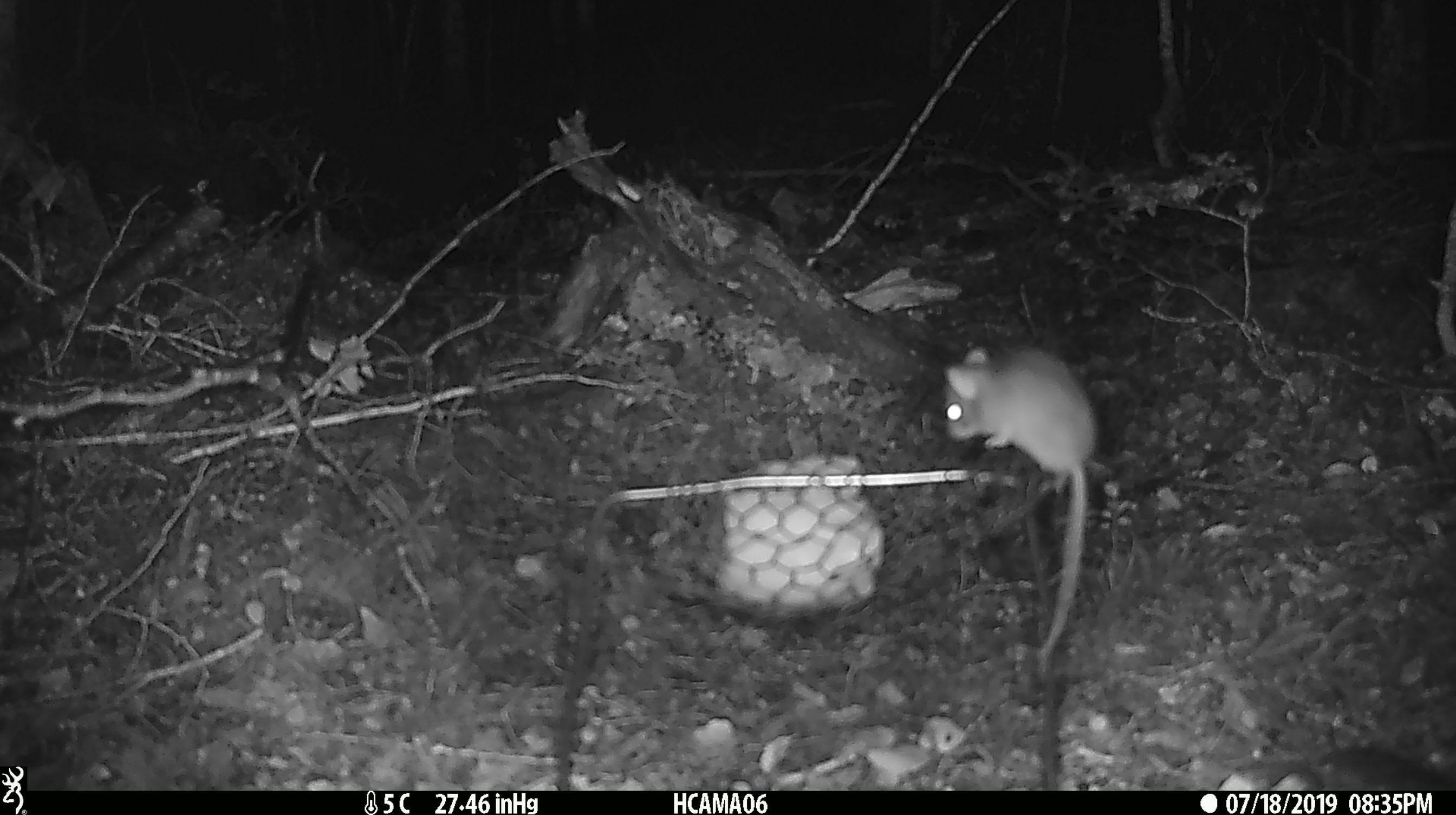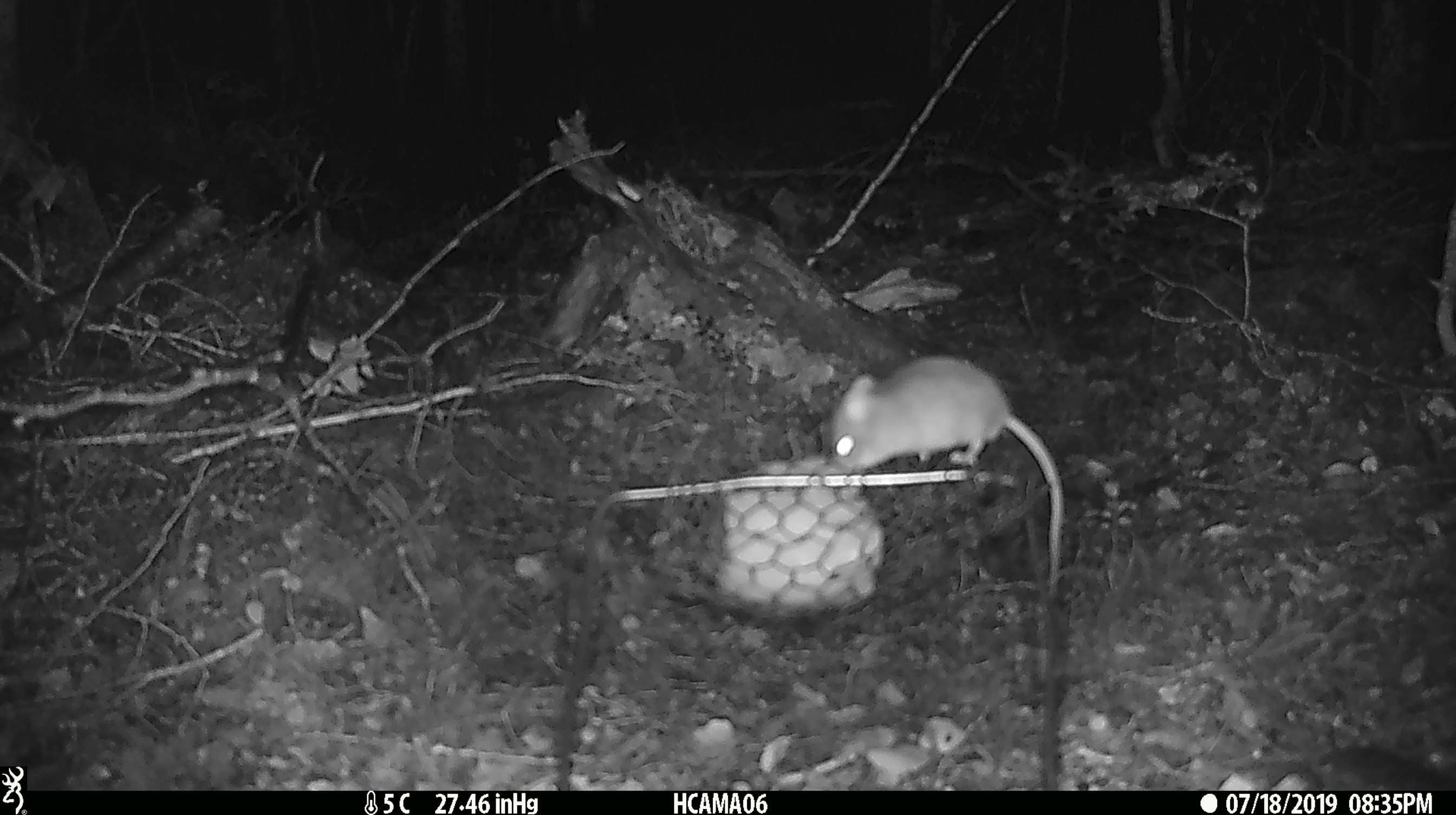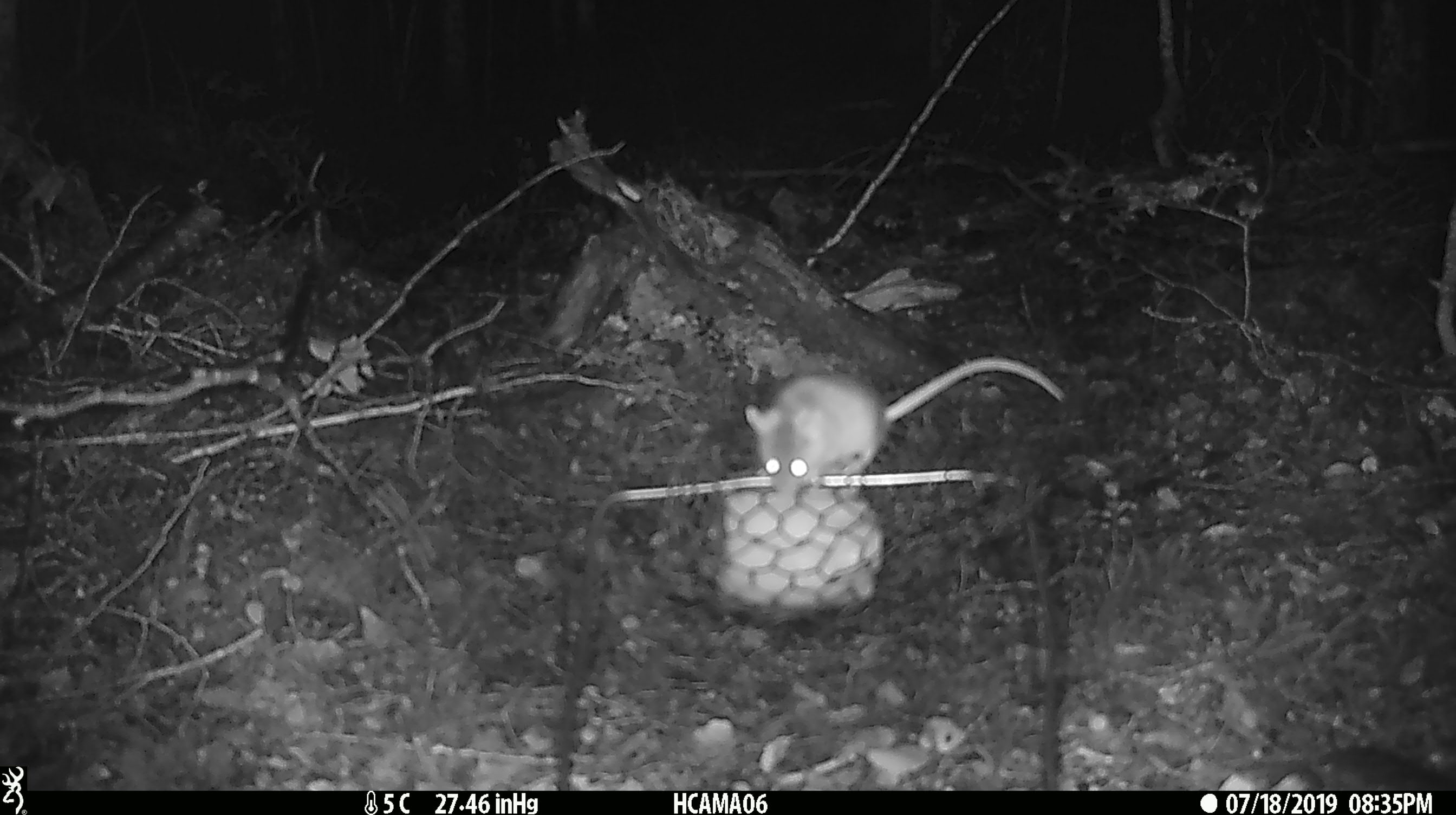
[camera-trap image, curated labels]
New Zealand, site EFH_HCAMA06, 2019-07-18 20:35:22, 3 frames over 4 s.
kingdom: Animalia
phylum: Chordata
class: Mammalia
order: Rodentia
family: Muridae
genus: Mus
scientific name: Mus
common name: mouse